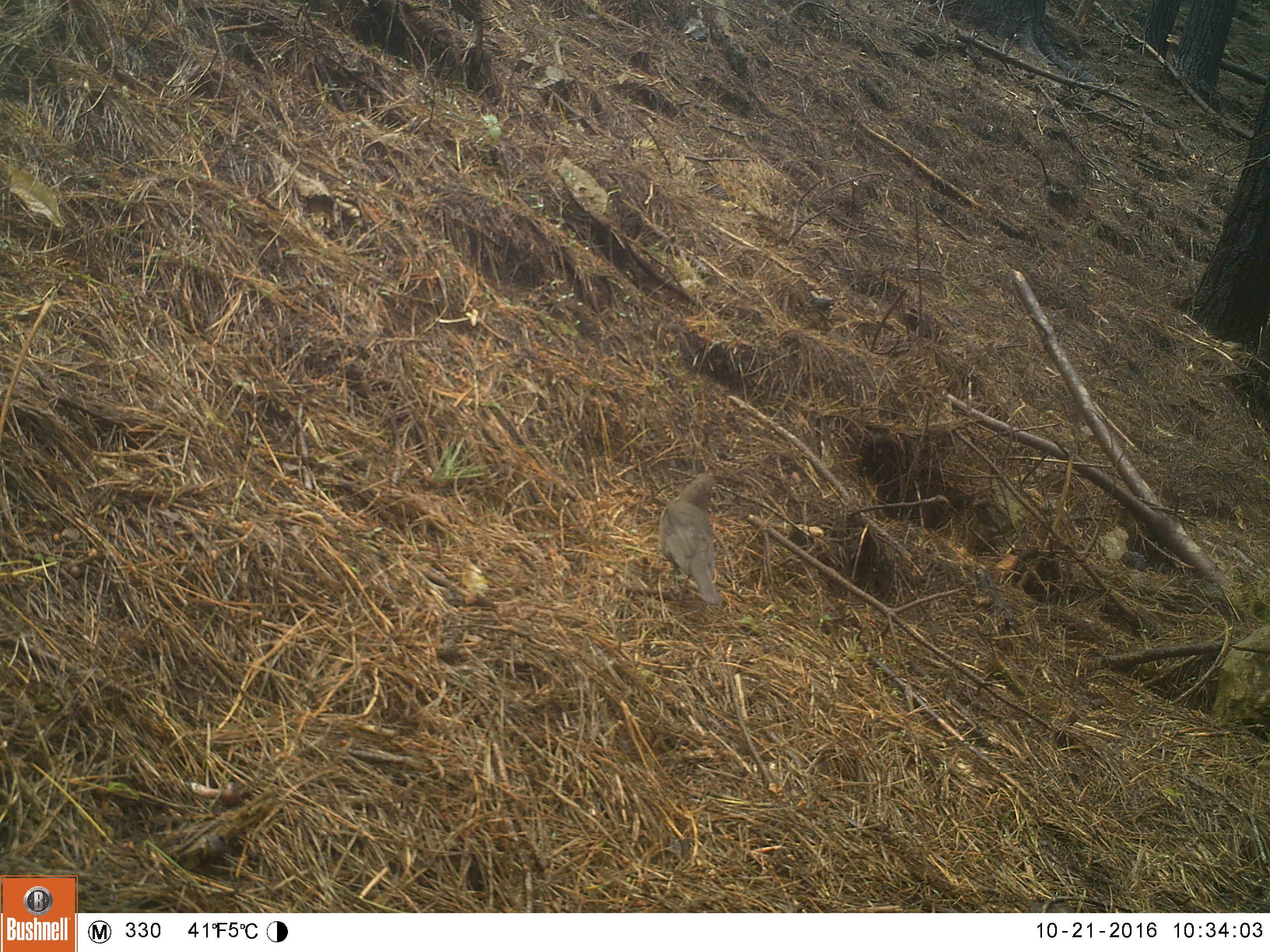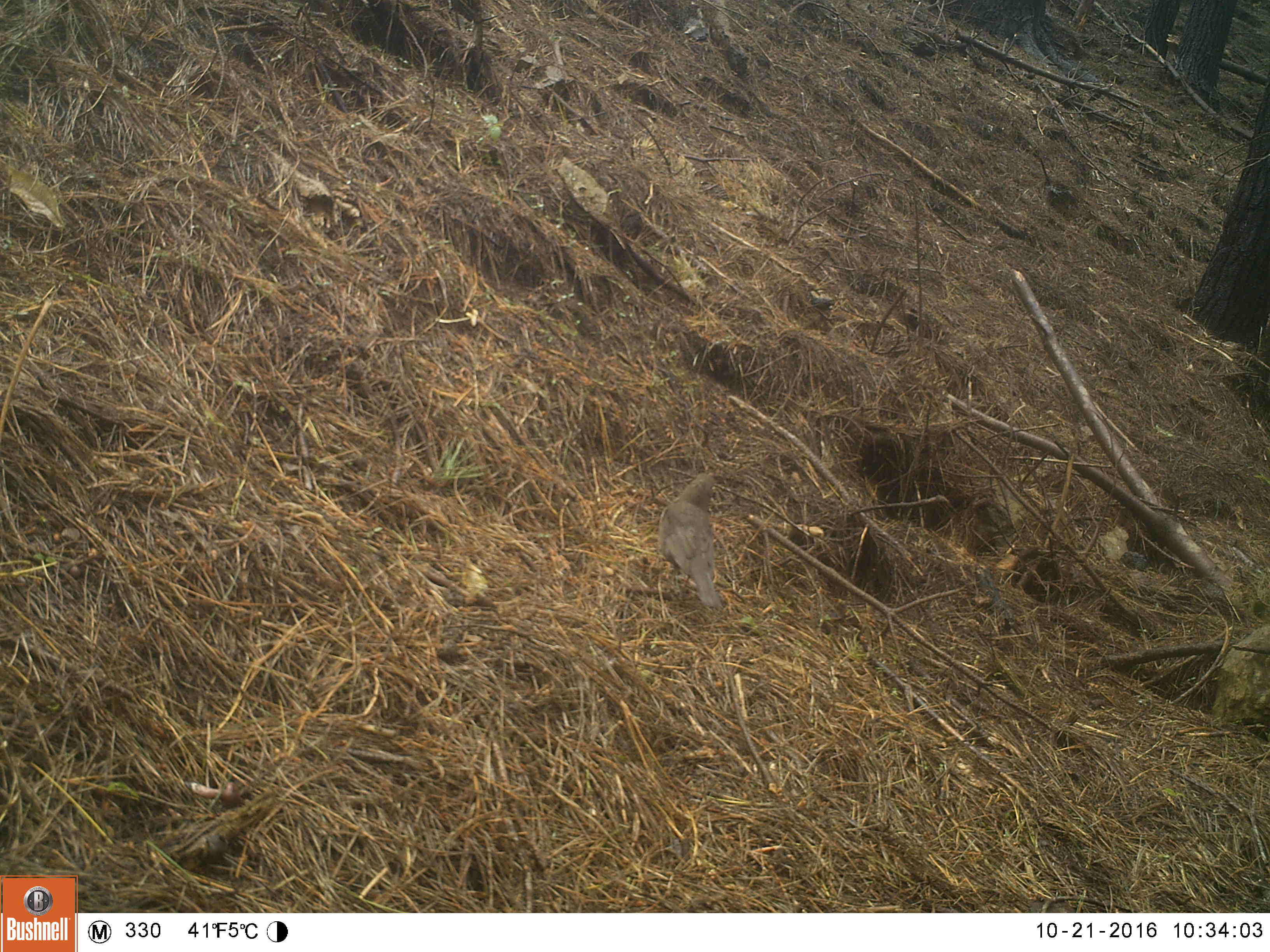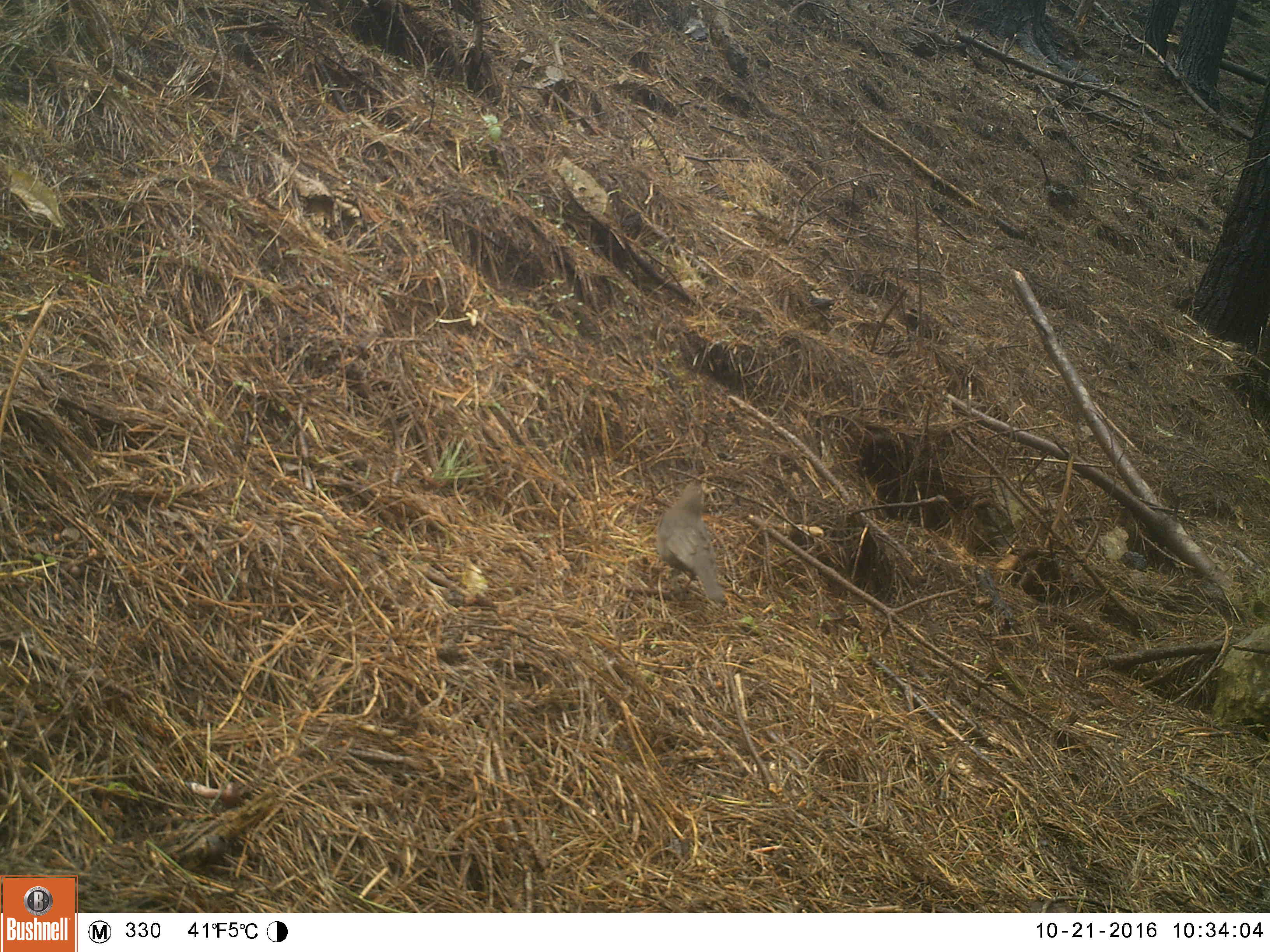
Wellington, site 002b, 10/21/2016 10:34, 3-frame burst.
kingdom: Animalia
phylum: Chordata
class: Aves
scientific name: Aves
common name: bird